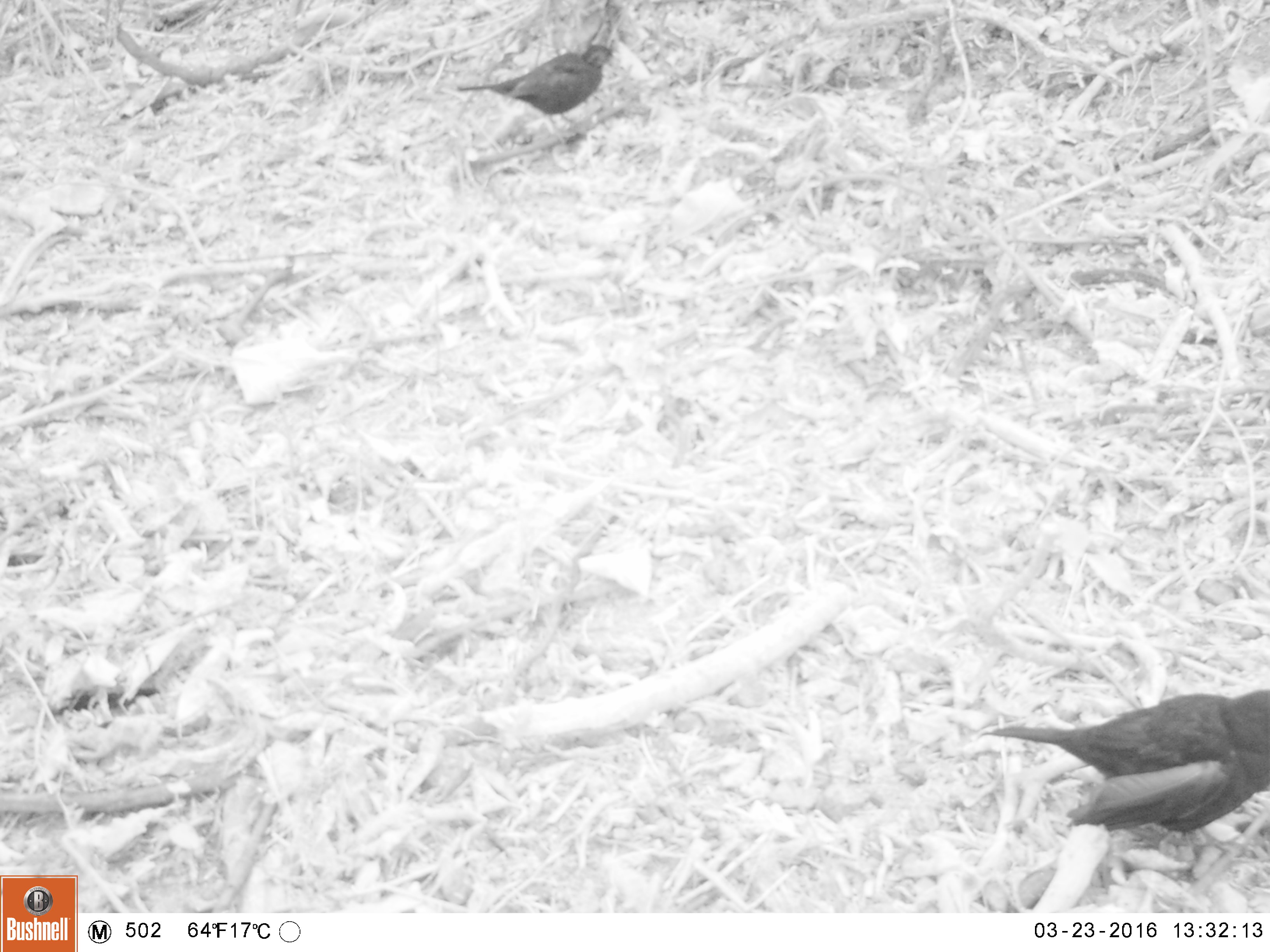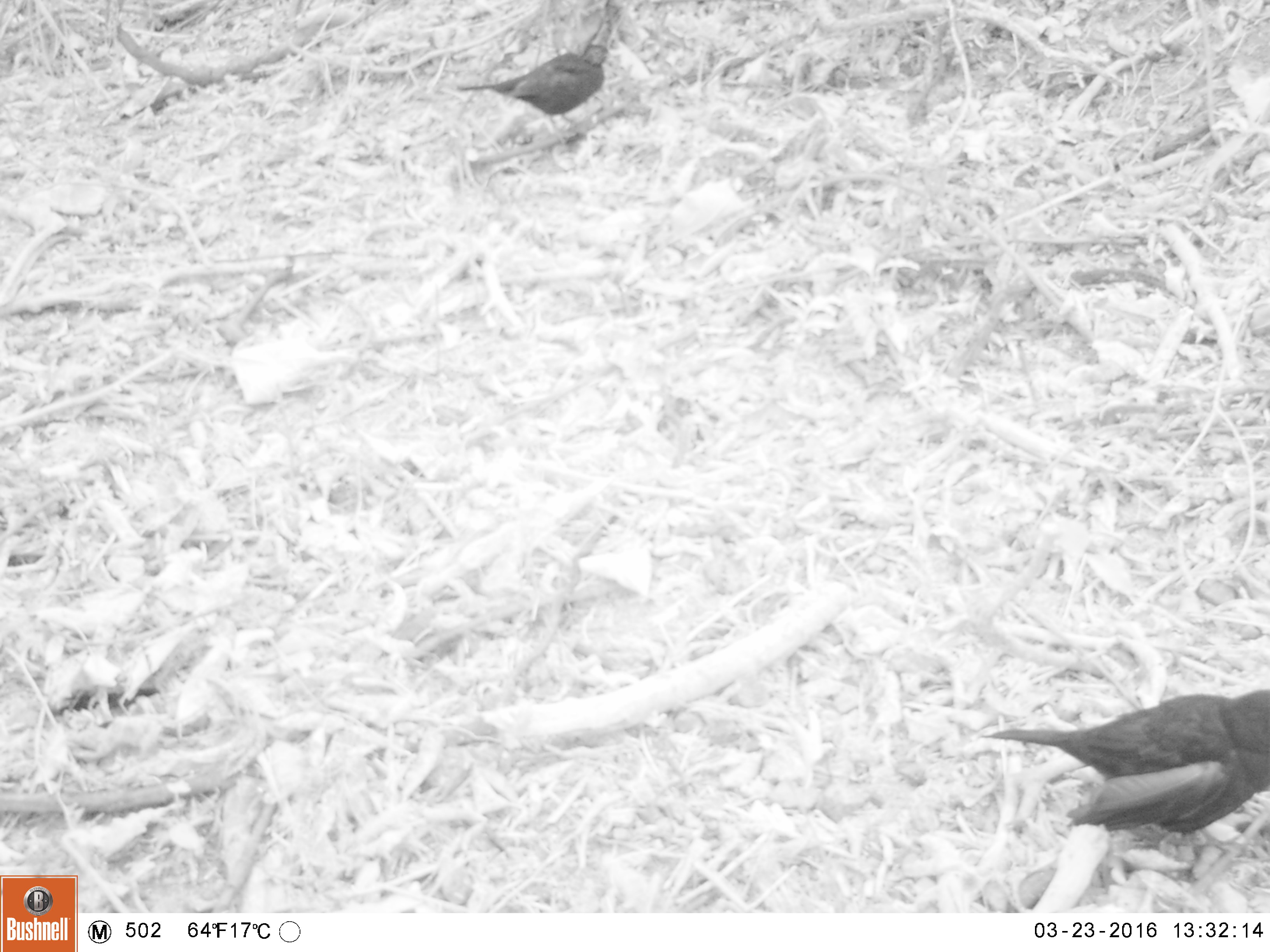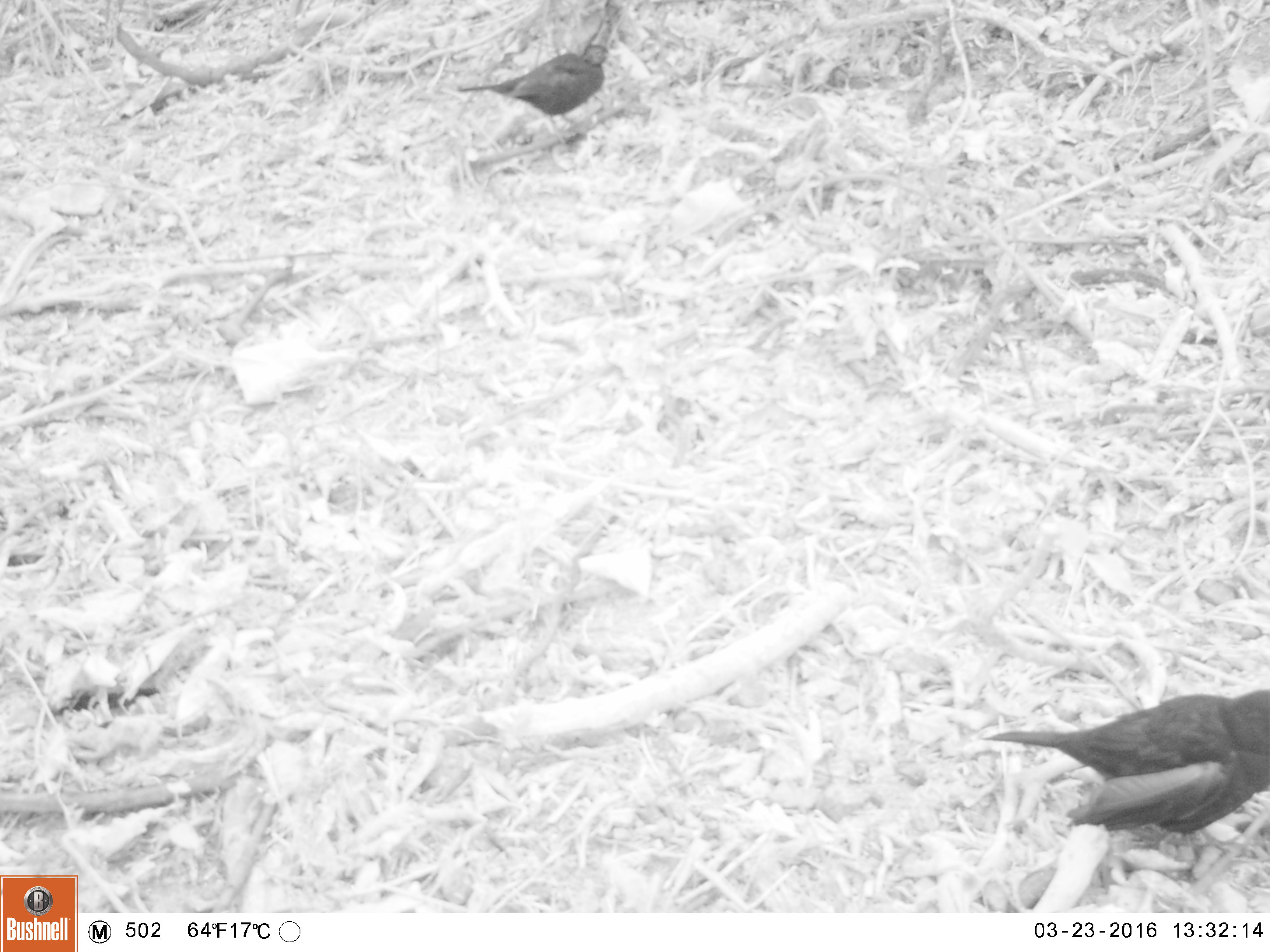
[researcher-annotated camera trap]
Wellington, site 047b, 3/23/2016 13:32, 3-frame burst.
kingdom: Animalia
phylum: Chordata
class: Aves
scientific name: Aves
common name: bird